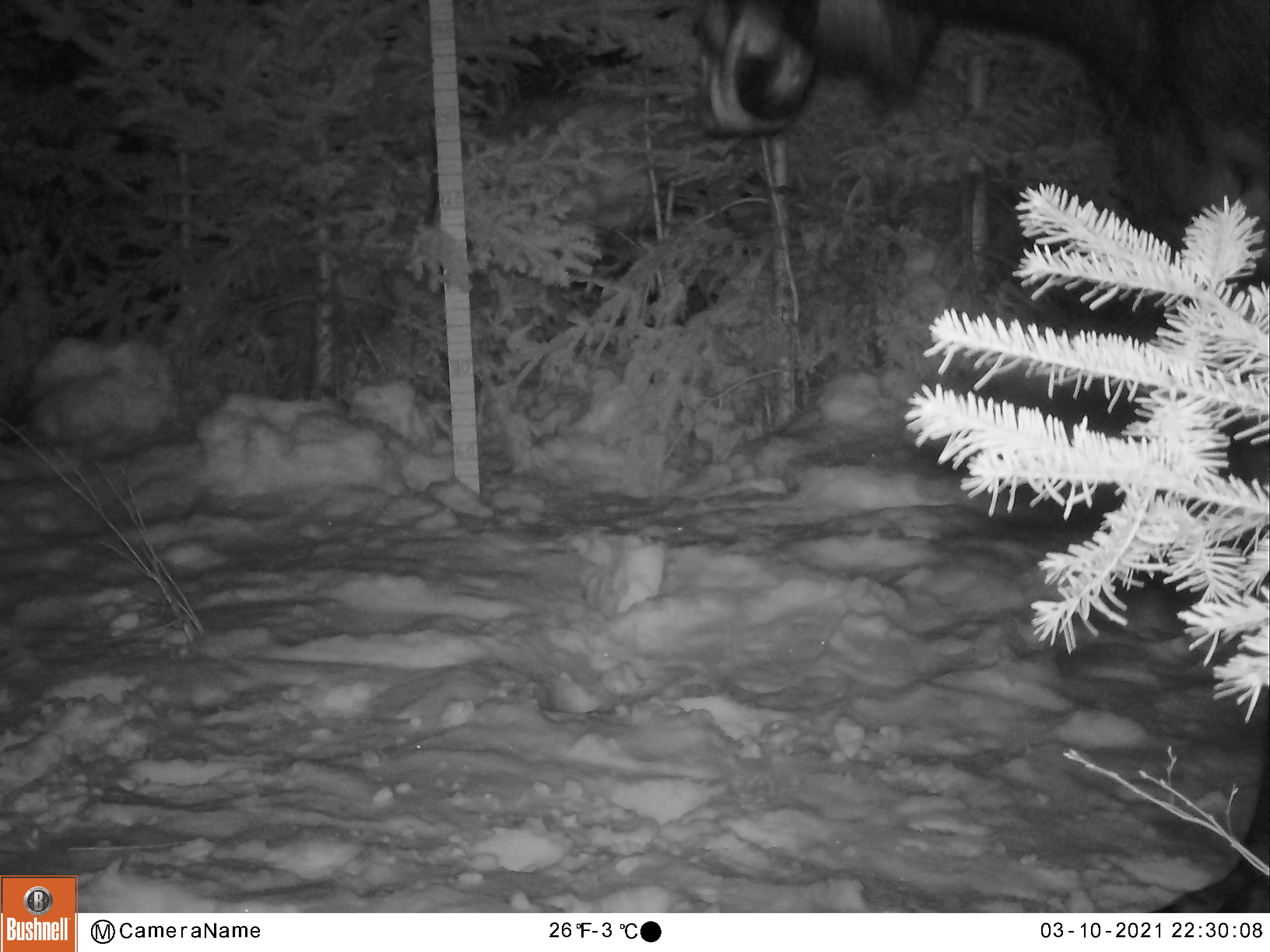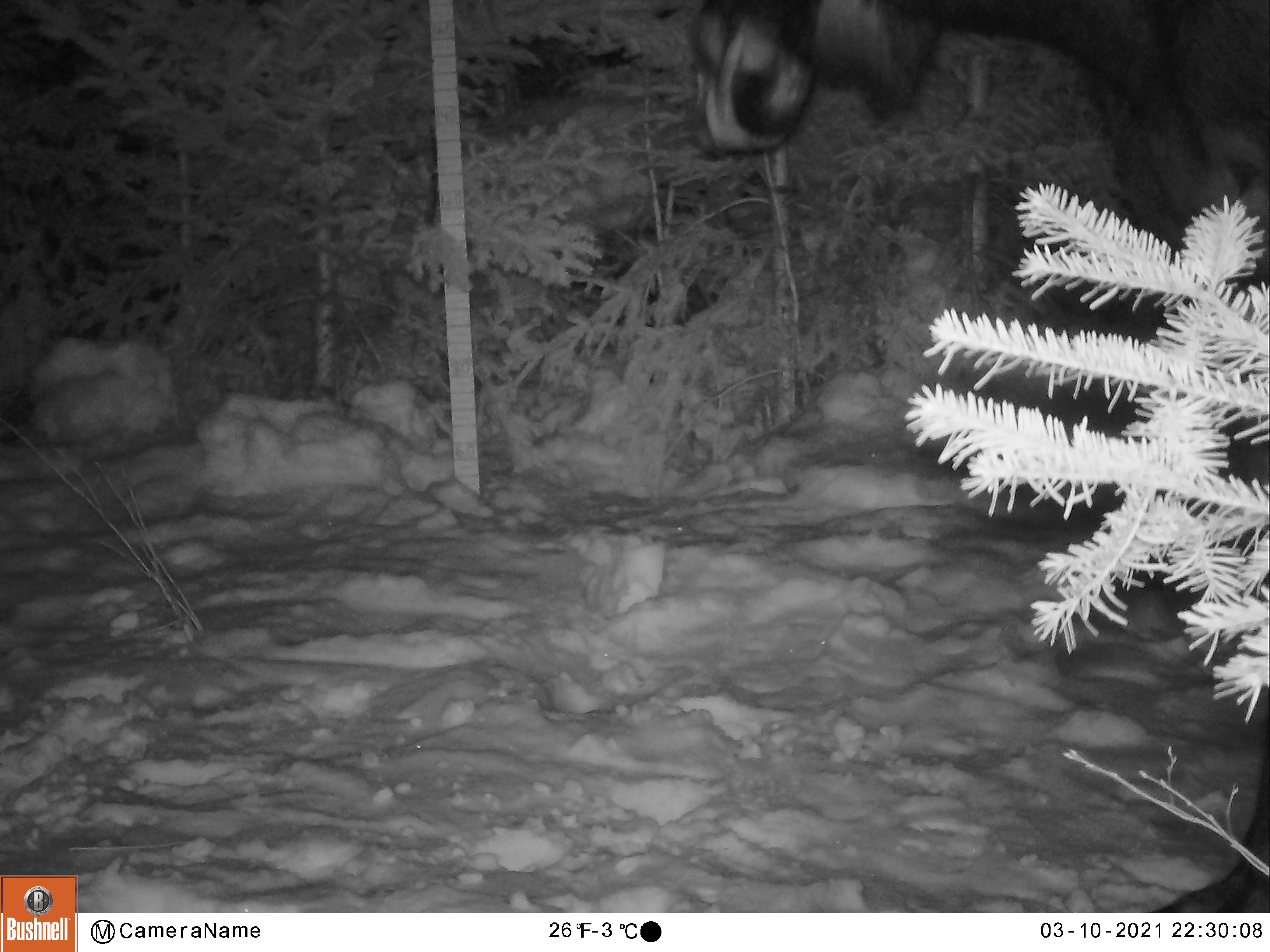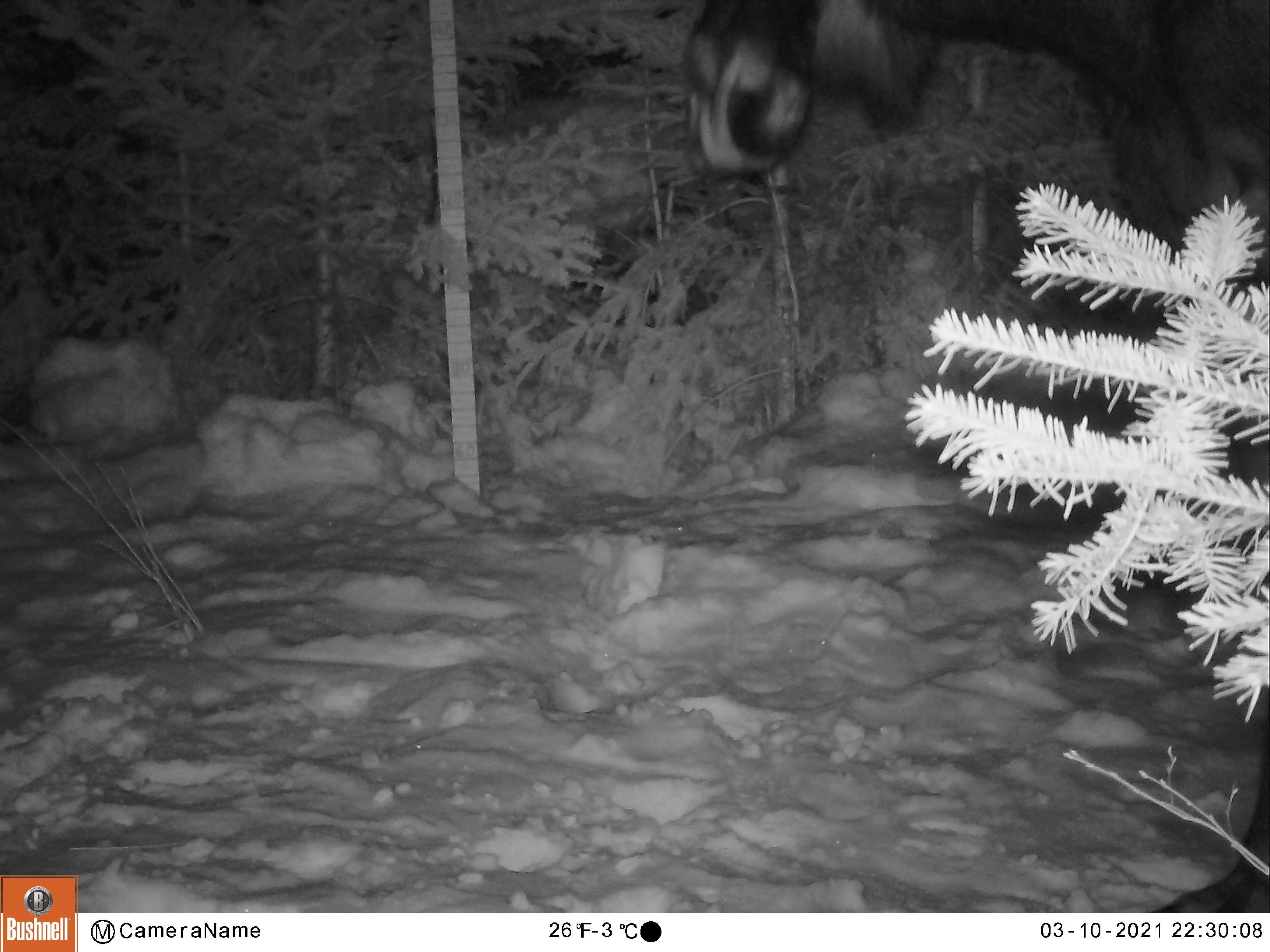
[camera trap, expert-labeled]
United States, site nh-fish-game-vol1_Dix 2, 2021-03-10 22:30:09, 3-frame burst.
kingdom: Animalia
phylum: Chordata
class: Mammalia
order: Artiodactyla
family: Cervidae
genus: Alces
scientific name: Alces alces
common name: moose